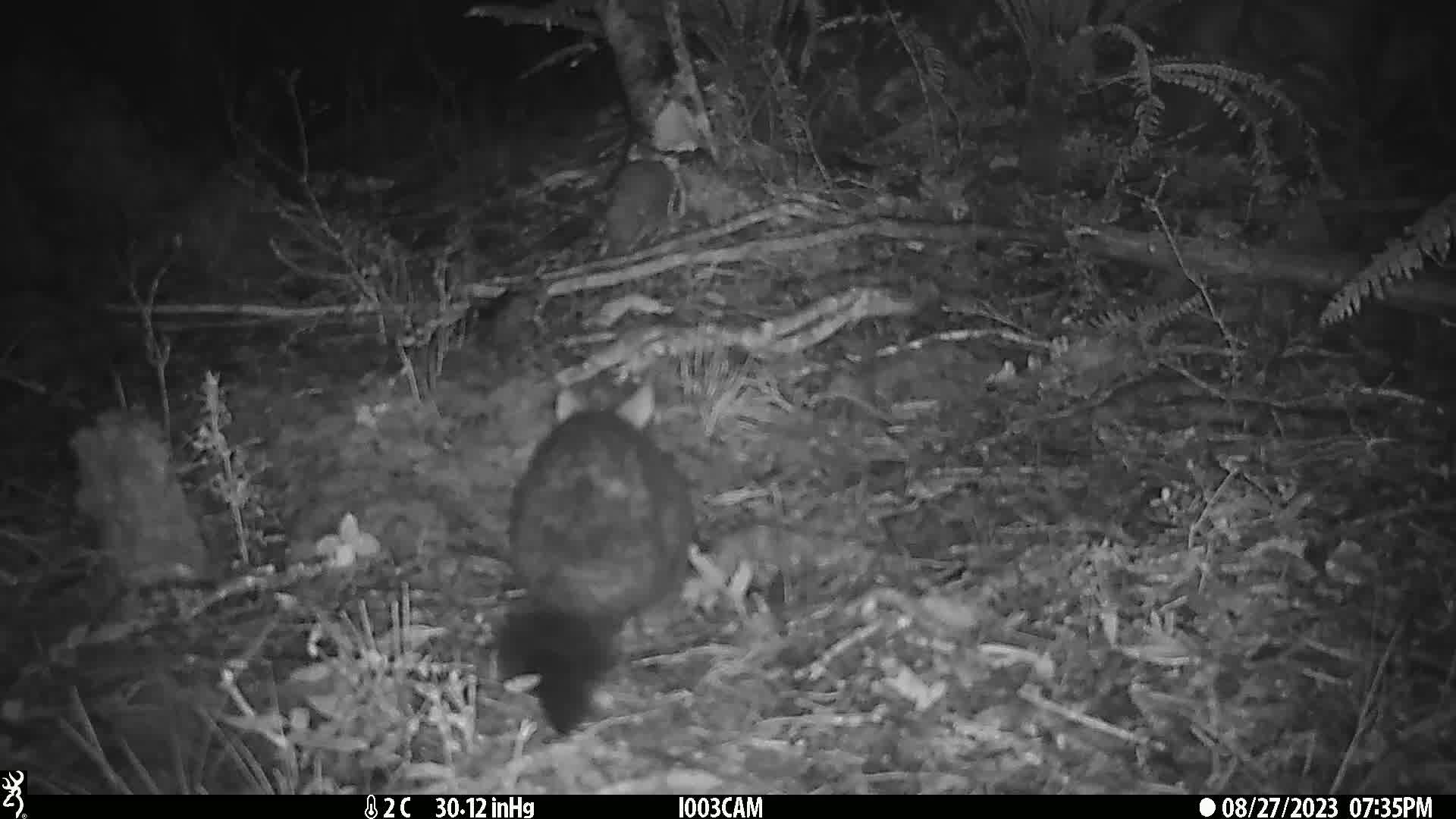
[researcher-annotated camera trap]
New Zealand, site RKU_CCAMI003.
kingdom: Animalia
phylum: Chordata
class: Mammalia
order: Diprotodontia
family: Phalangeridae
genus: Trichosurus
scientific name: Trichosurus vulpecula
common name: common brushtail possum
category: possum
Possum (common brushtail possum) (Trichosurus vulpecula).